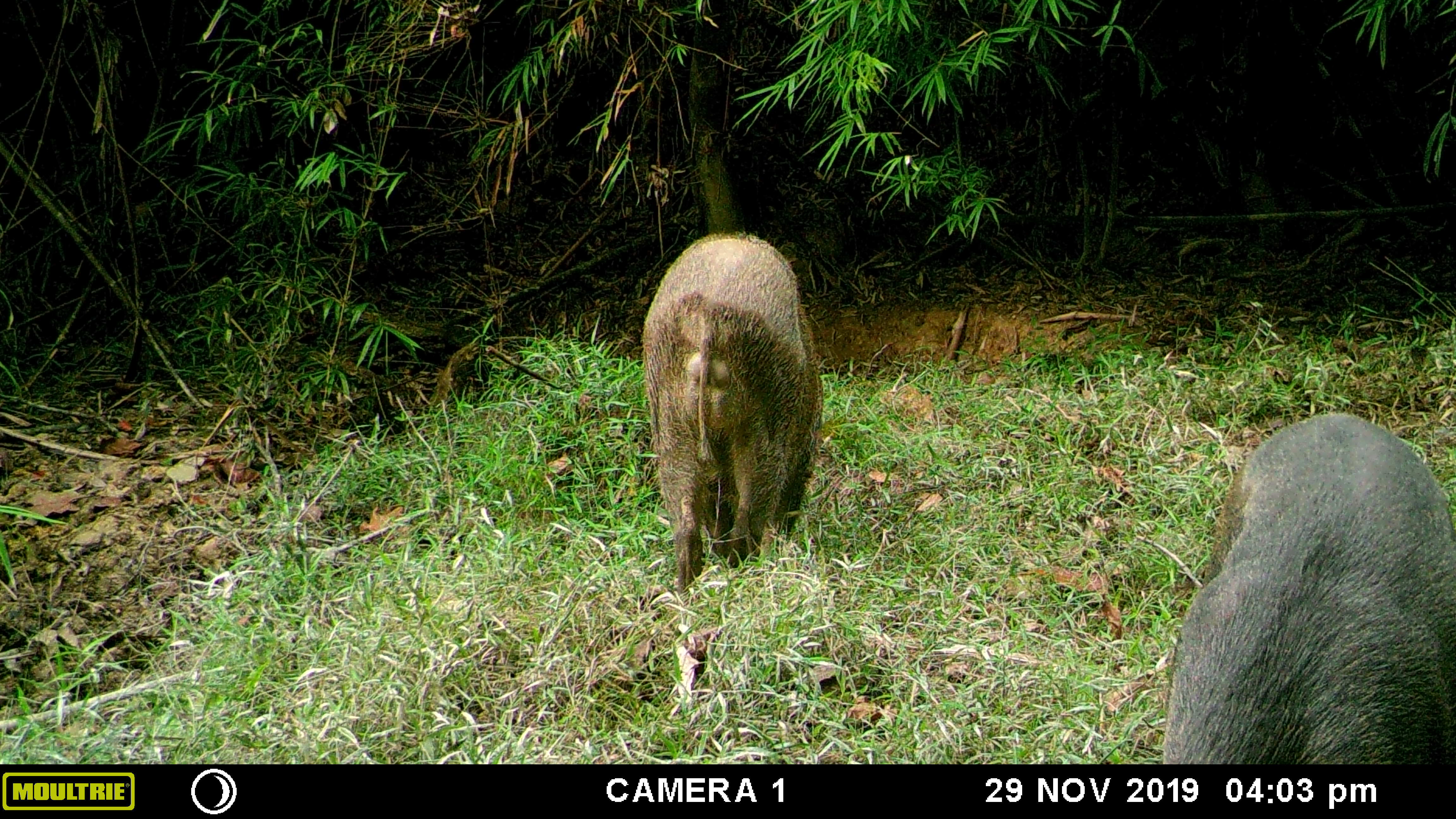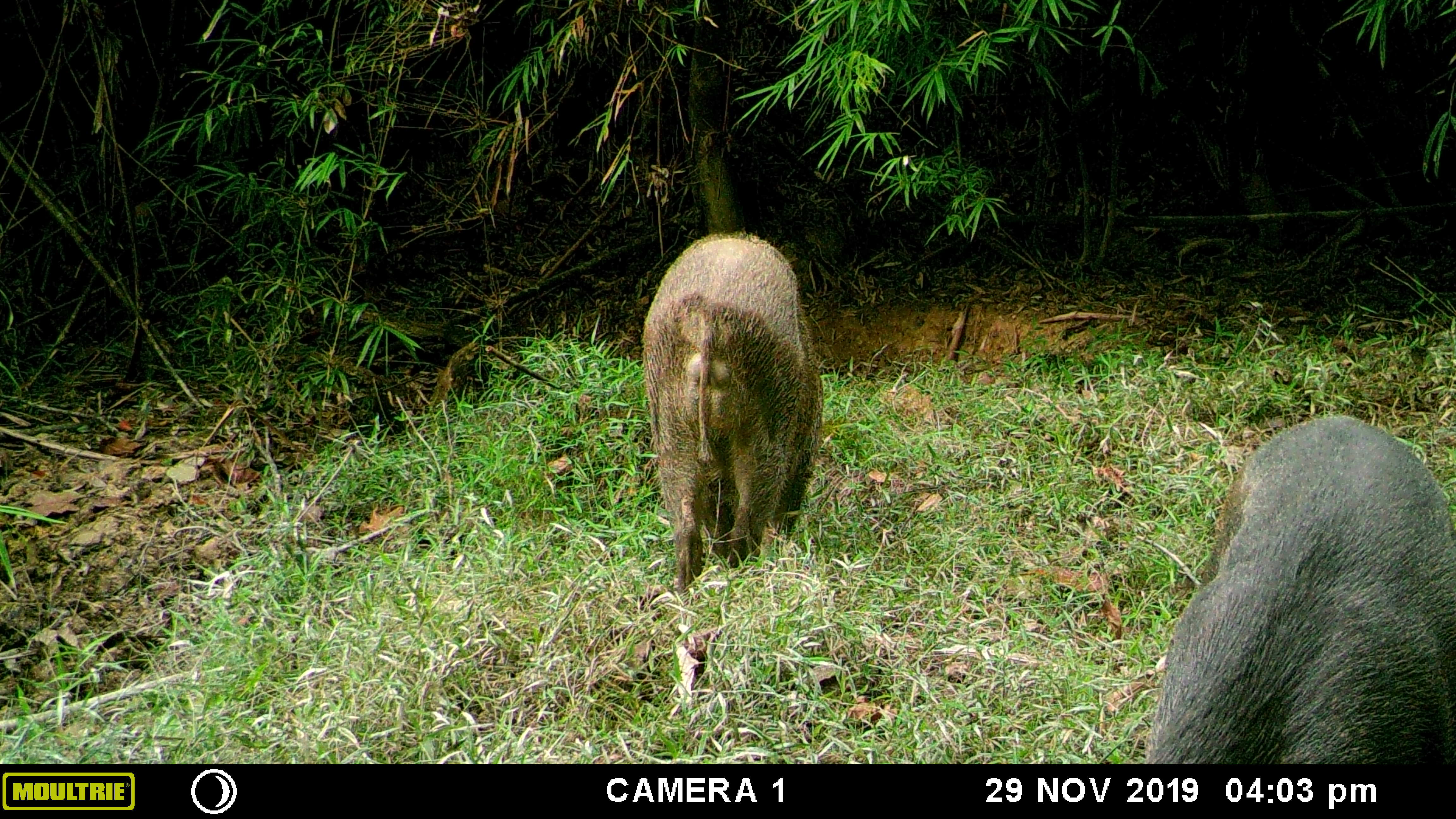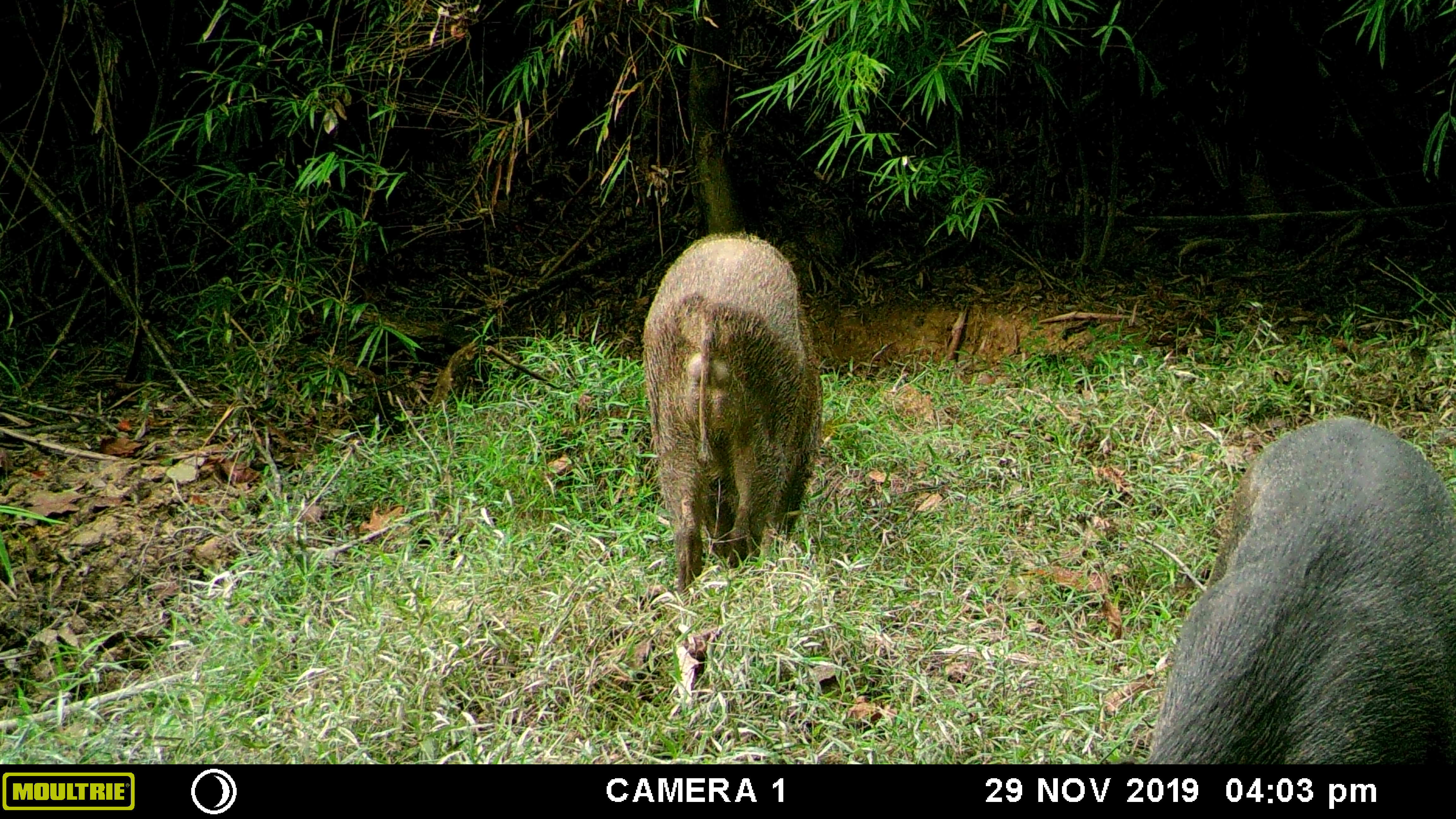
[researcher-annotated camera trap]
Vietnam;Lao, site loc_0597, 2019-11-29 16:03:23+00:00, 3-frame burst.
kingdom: Animalia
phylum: Chordata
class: Mammalia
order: Artiodactyla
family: Suidae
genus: Sus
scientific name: Sus scrofa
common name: eurasian wild pig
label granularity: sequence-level